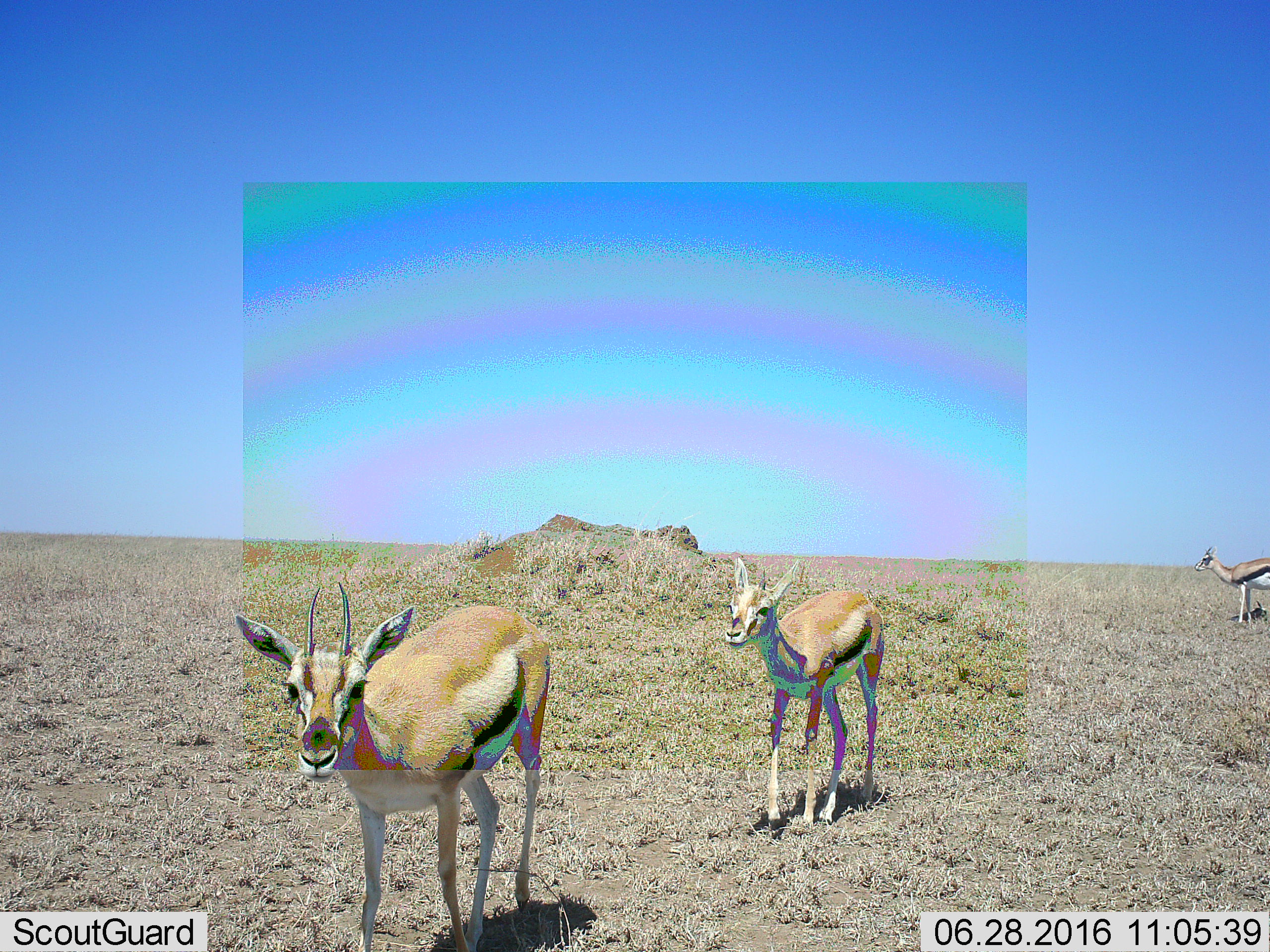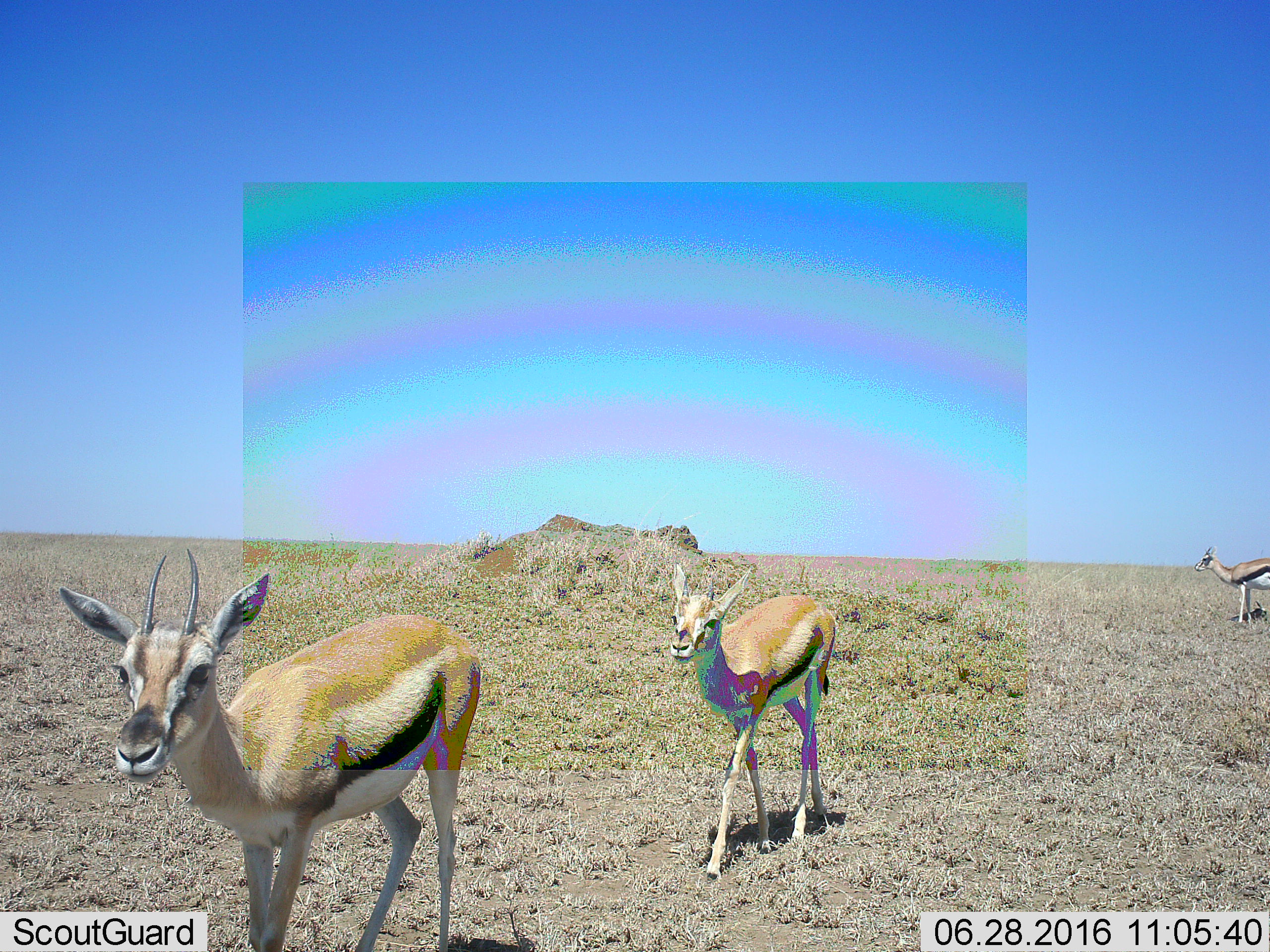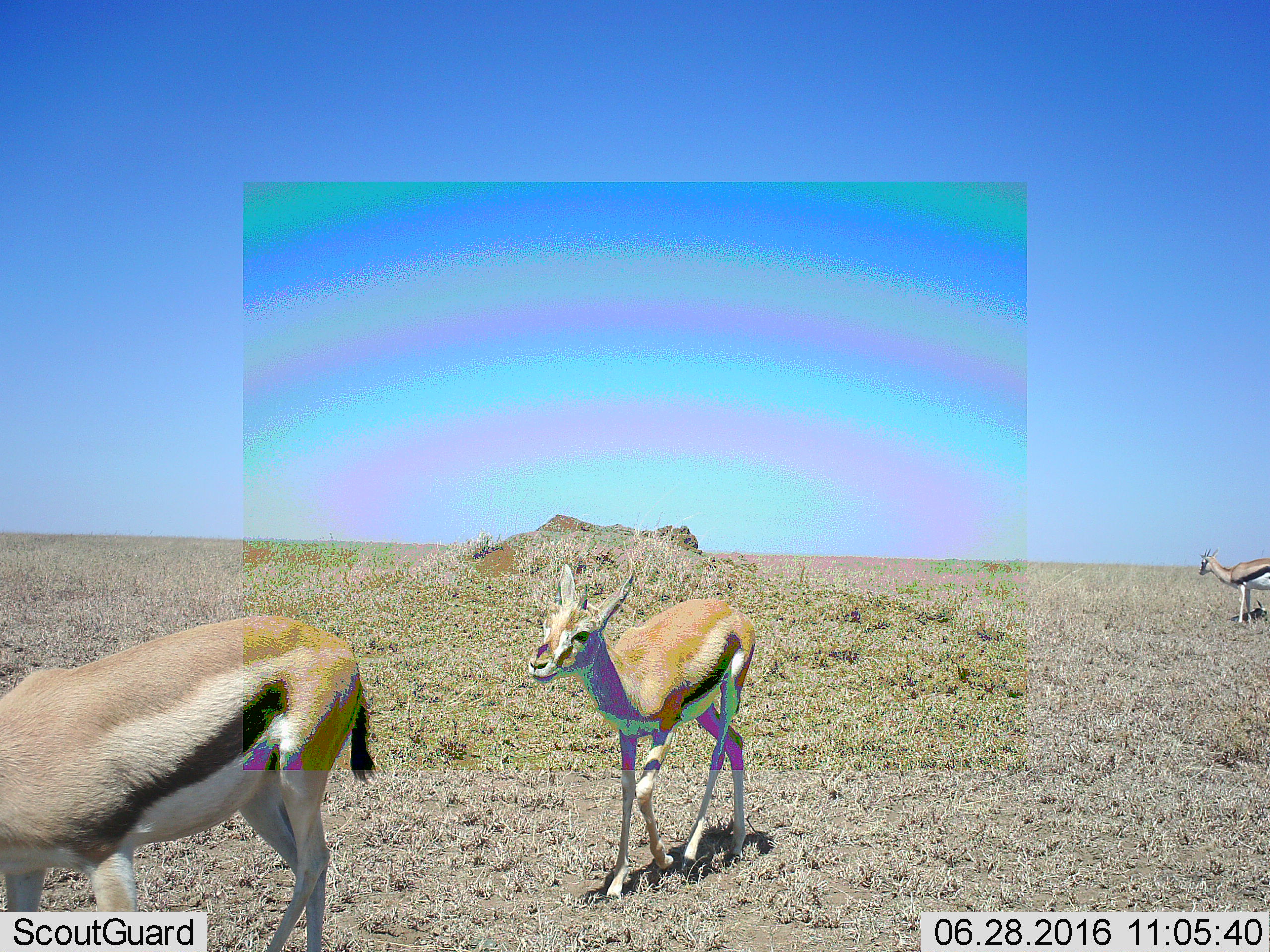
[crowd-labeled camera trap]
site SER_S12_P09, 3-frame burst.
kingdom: Animalia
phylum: Chordata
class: Mammalia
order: Artiodactyla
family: Bovidae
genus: Eudorcas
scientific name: Eudorcas thomsonii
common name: thomson's gazelle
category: gazellethomsons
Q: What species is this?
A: Gazellethomsons (thomson's gazelle) (Eudorcas thomsonii).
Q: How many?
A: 3.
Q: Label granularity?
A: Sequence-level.